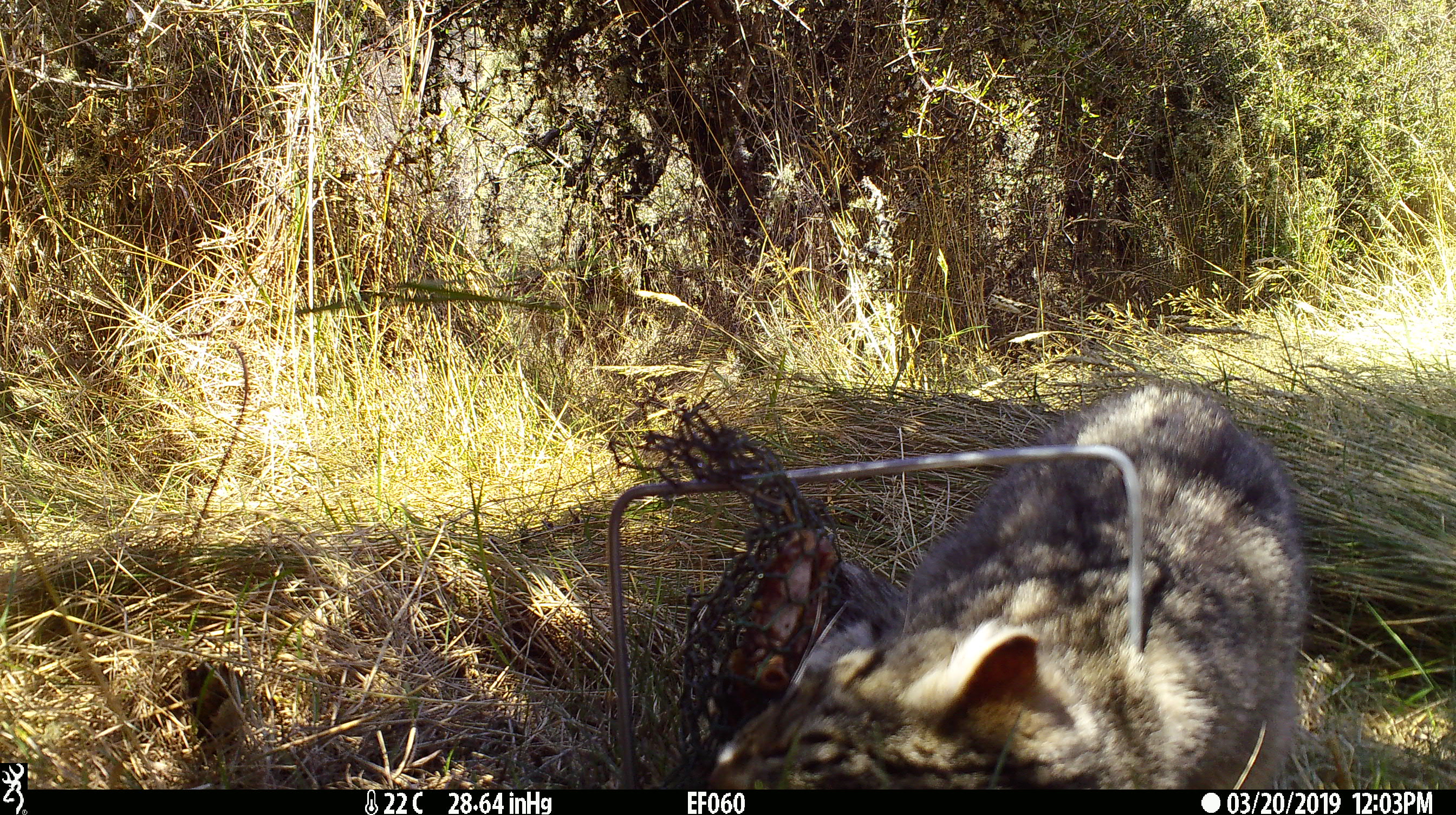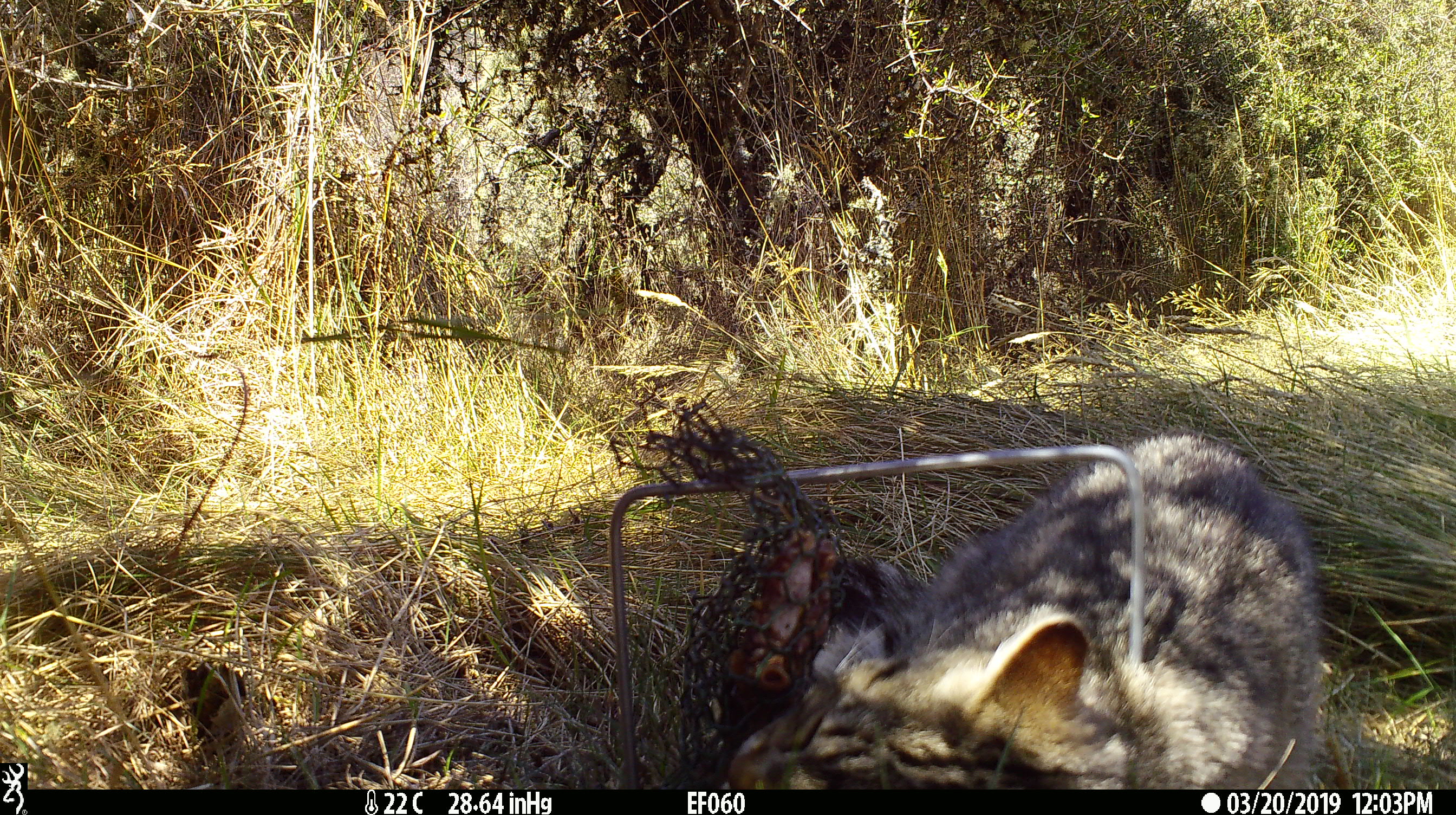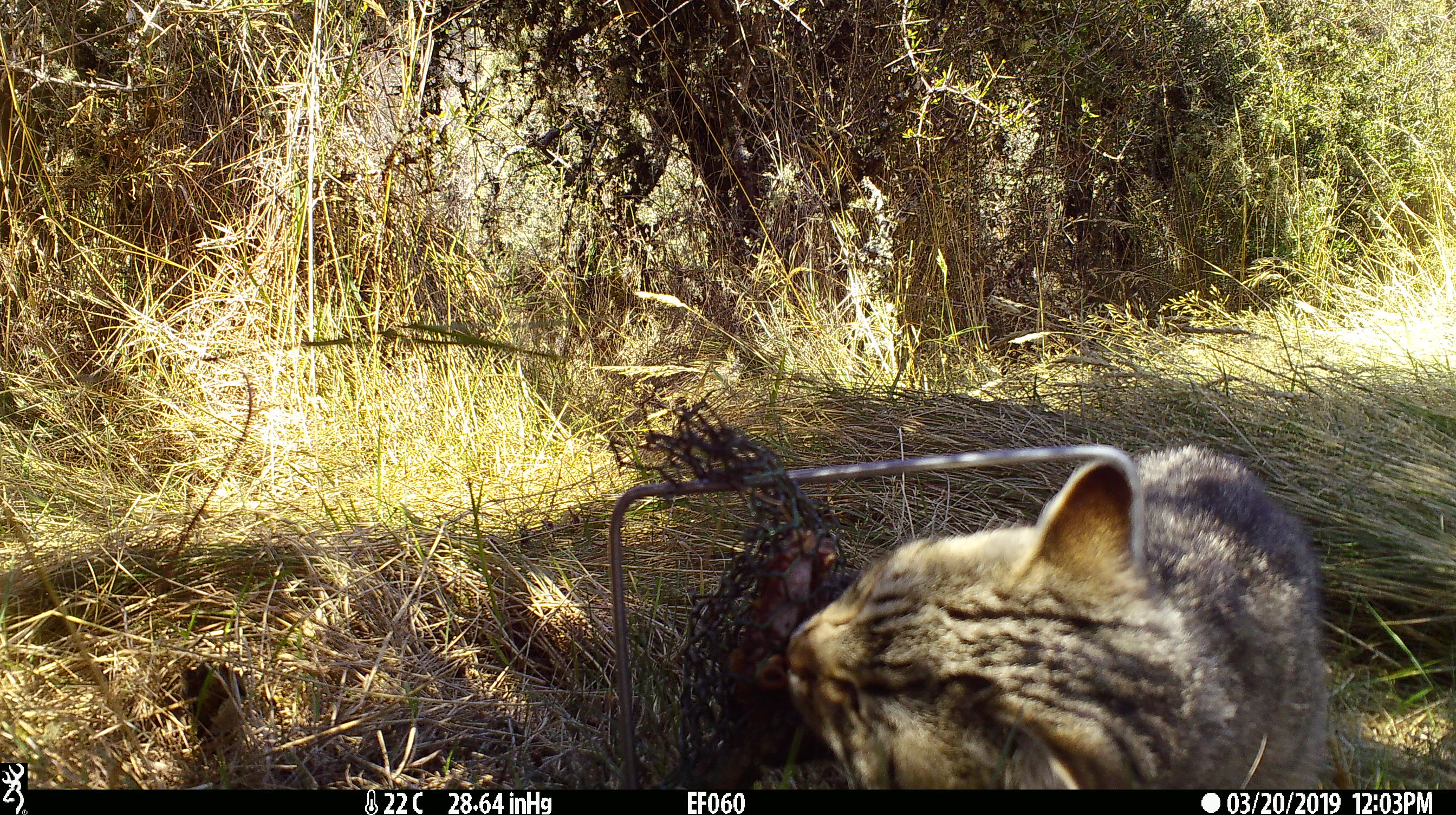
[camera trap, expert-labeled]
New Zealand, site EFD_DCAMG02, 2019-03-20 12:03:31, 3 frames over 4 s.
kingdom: Animalia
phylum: Chordata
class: Mammalia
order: Carnivora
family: Felidae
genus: Felis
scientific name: Felis catus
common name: domestic cat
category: cat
Cat (domestic cat) (Felis catus).